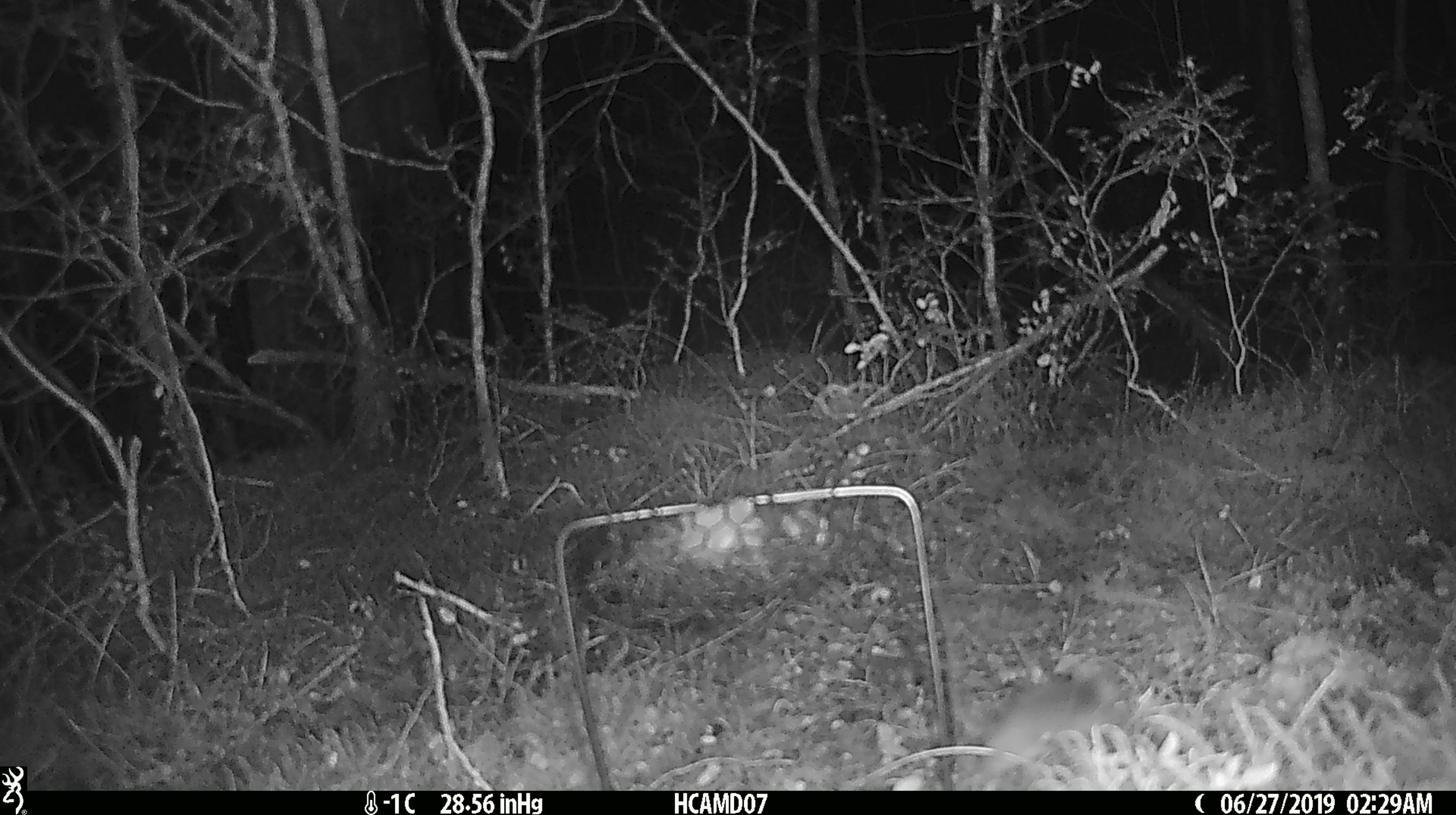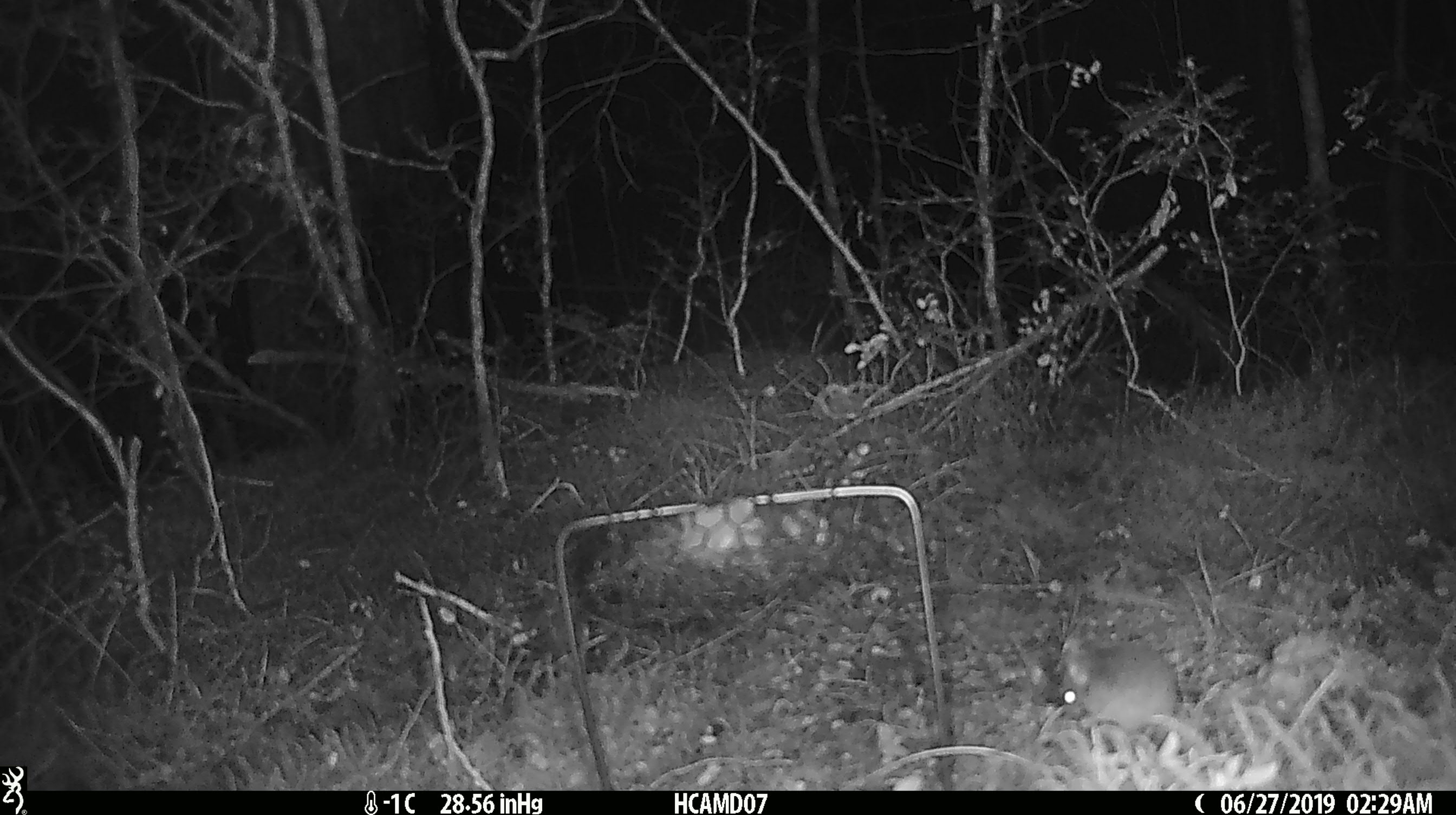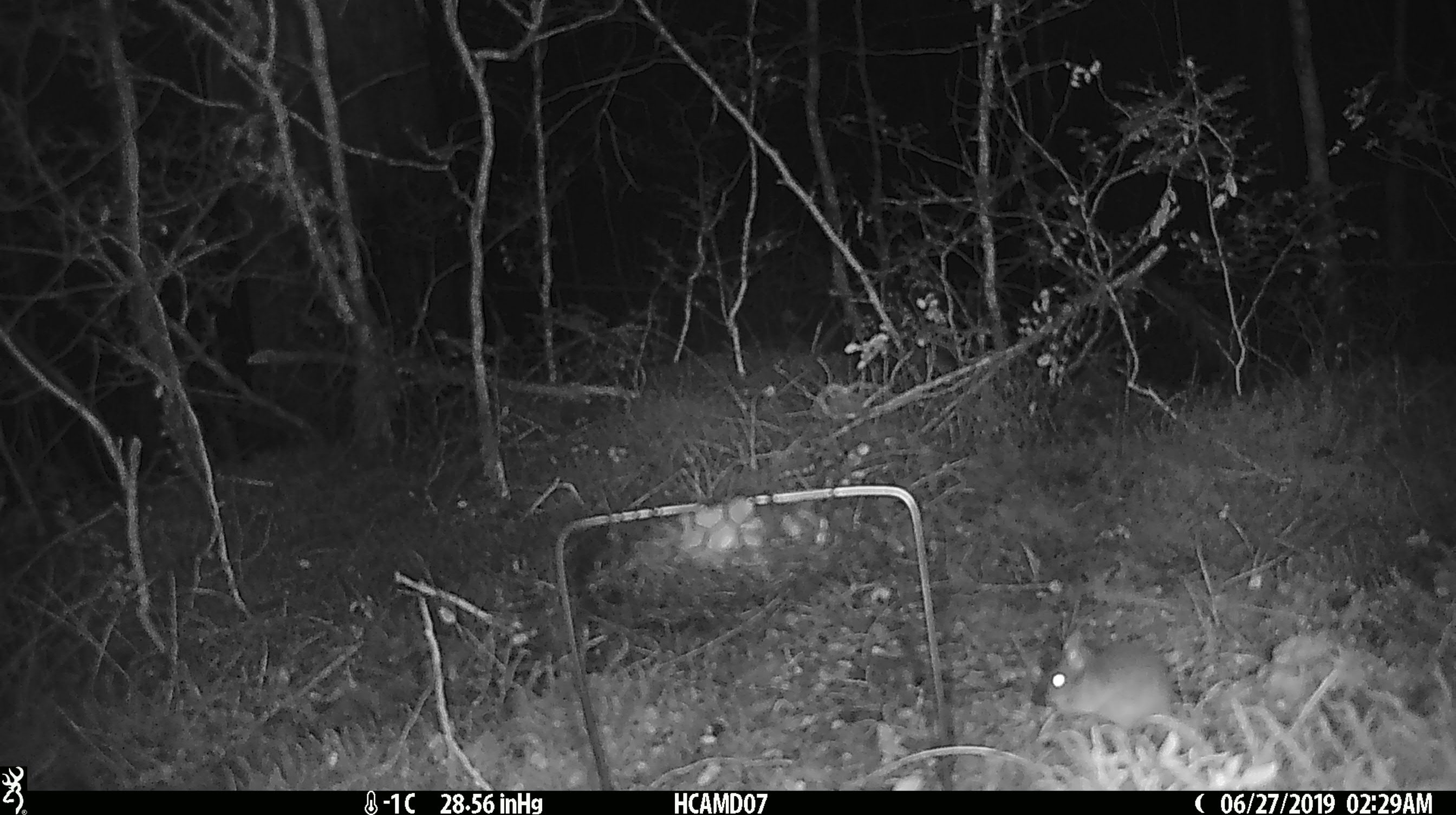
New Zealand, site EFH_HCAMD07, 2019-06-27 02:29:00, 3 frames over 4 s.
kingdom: Animalia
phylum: Chordata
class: Mammalia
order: Rodentia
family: Muridae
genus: Mus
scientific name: Mus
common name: mouse